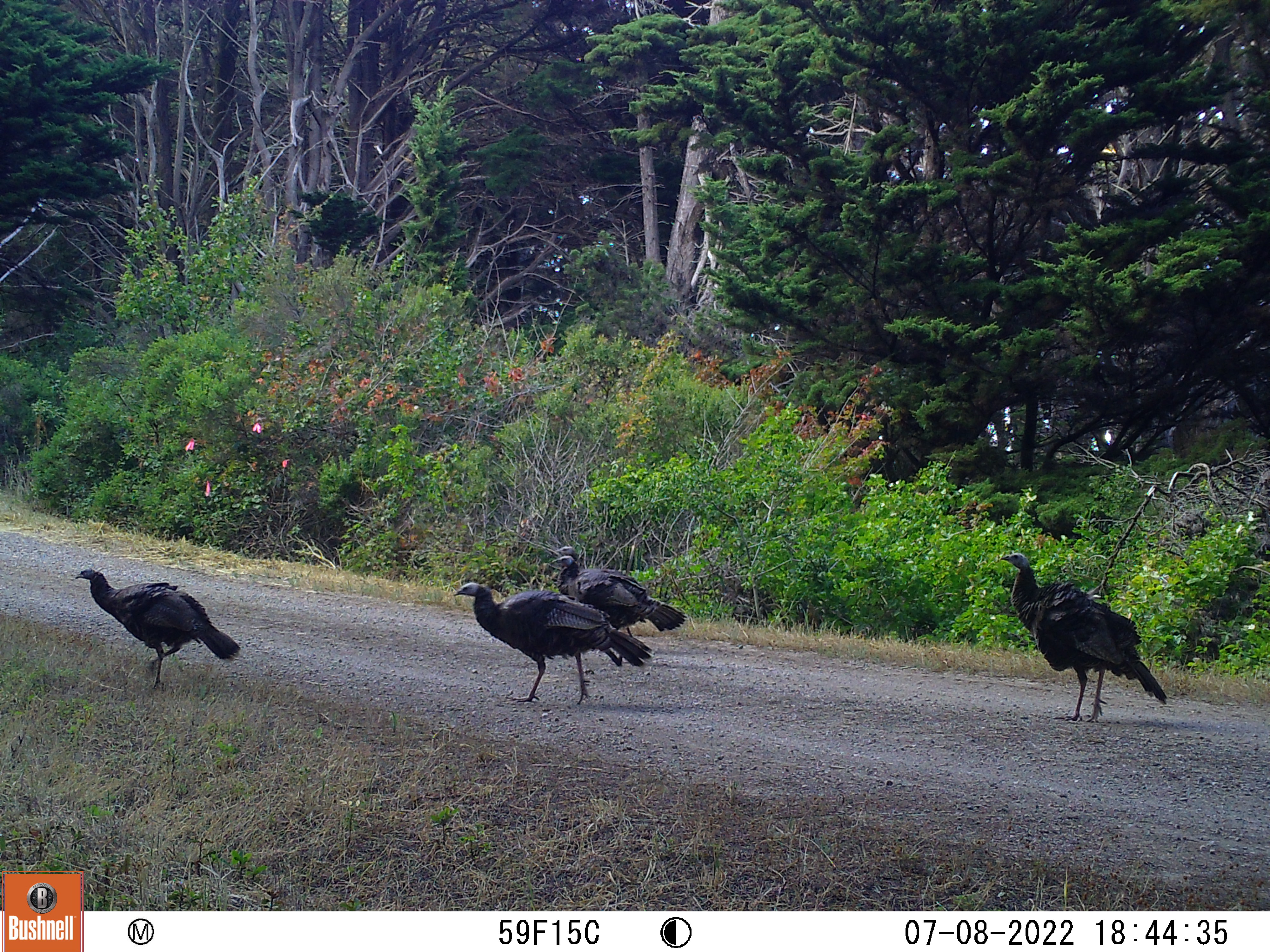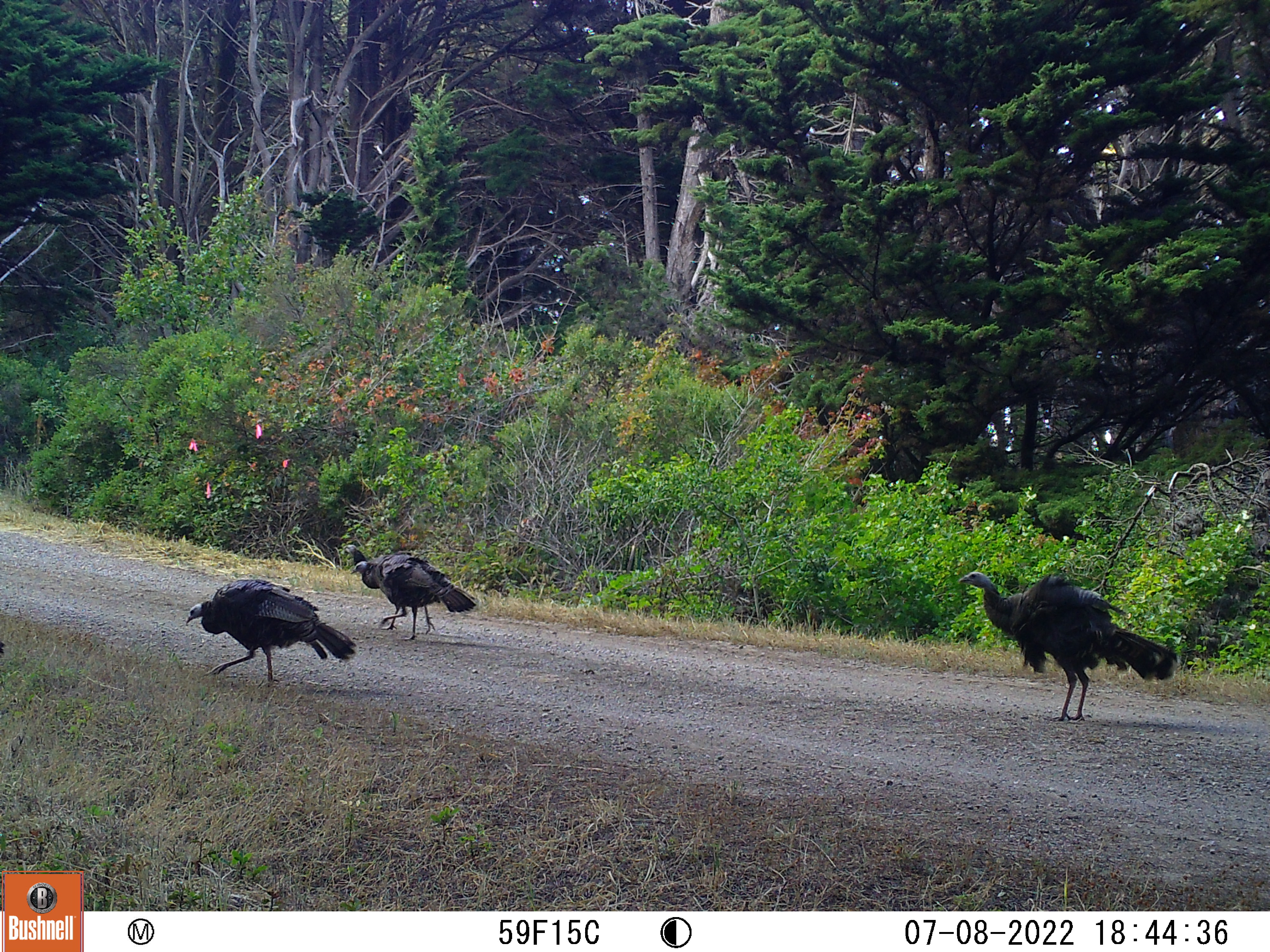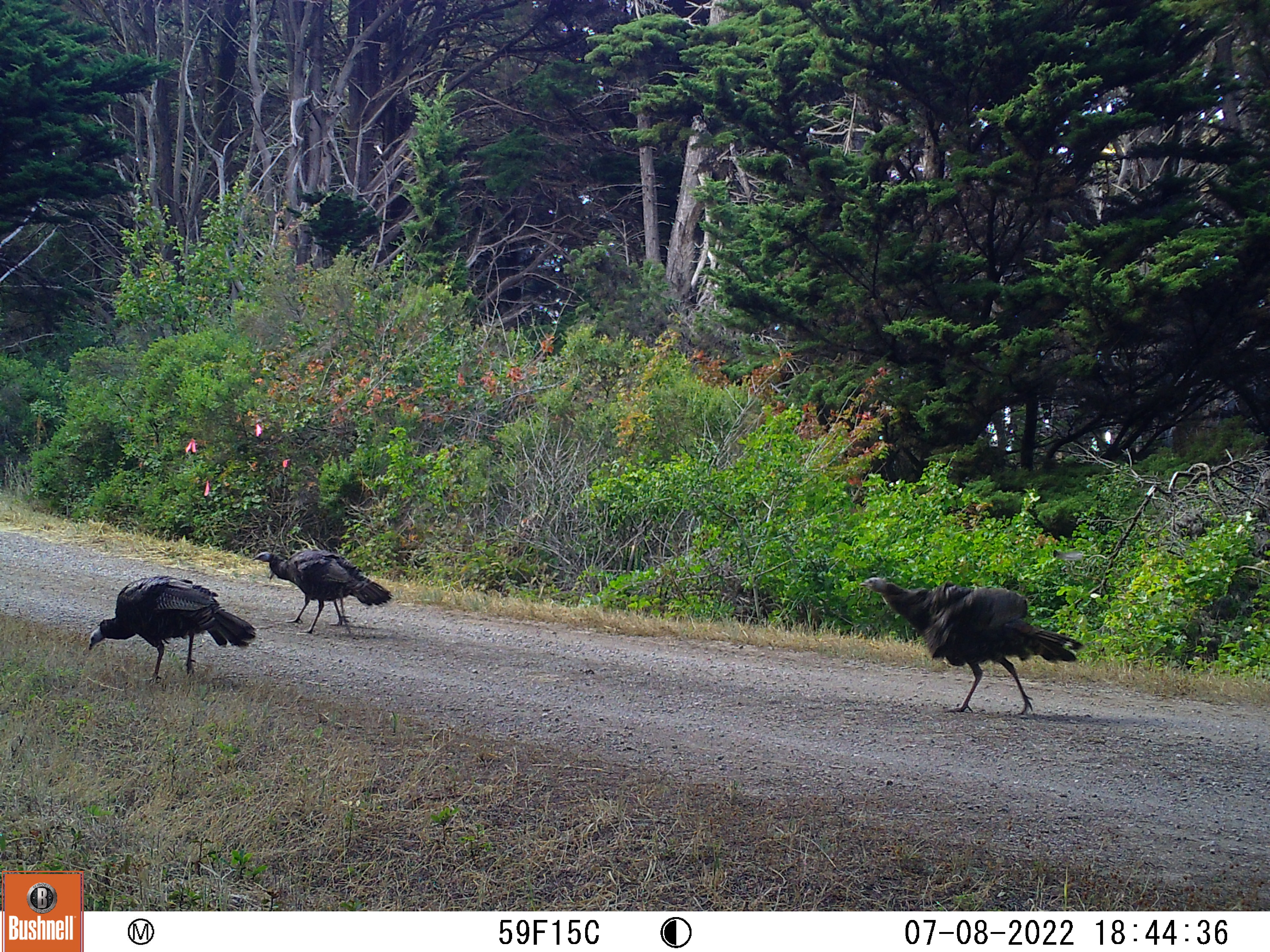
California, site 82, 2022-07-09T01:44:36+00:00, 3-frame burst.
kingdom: Animalia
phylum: Chordata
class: Aves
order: Galliformes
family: Phasianidae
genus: Meleagris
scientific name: Meleagris gallopavo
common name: turkey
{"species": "turkey (Meleagris gallopavo)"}